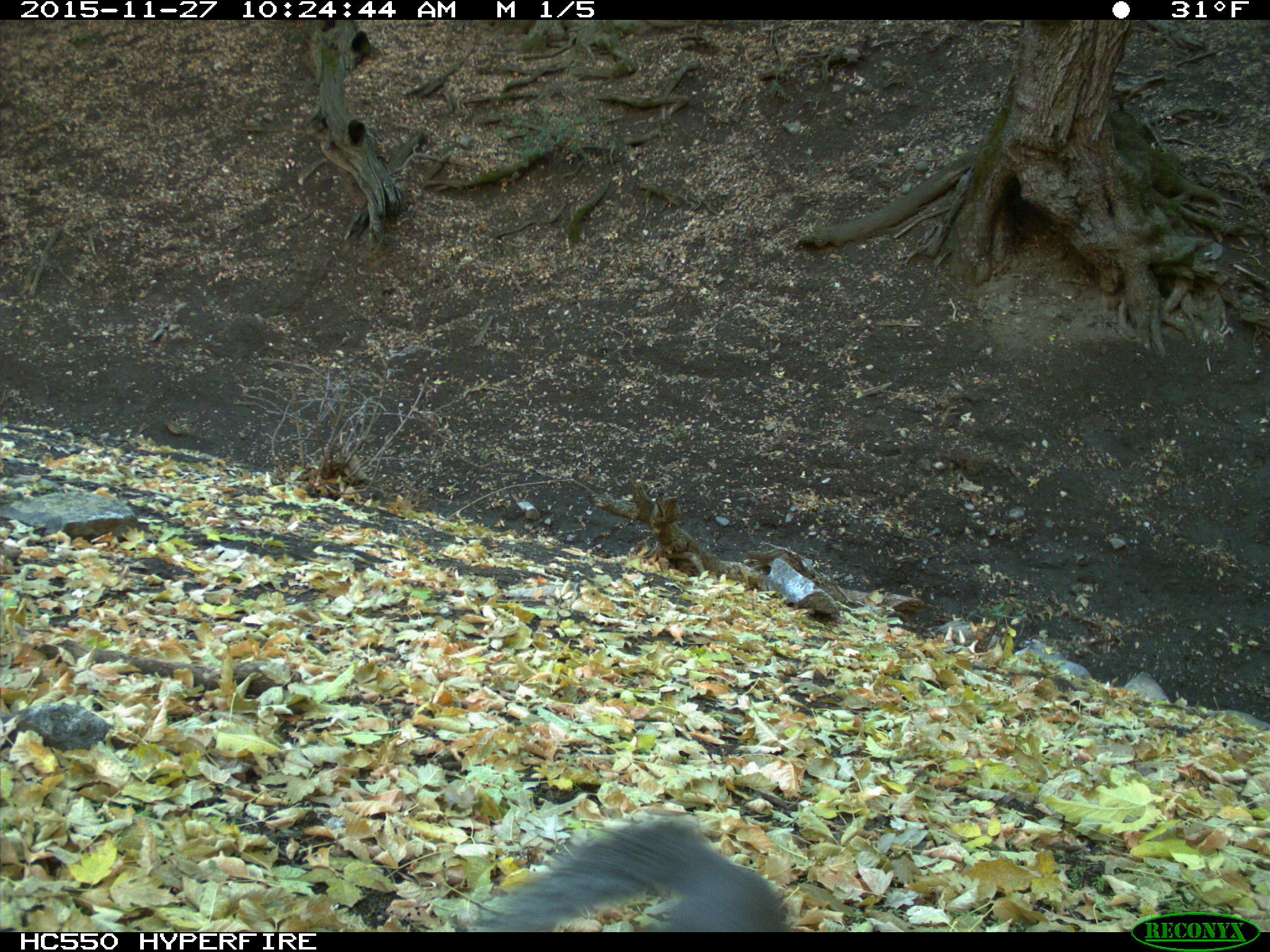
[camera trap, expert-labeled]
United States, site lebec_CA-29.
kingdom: Animalia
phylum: Chordata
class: Mammalia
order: Rodentia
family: Sciuridae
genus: Sciurus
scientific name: Sciurus carolinensis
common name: eastern gray squirrel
Sciurus carolinensis (eastern gray squirrel).